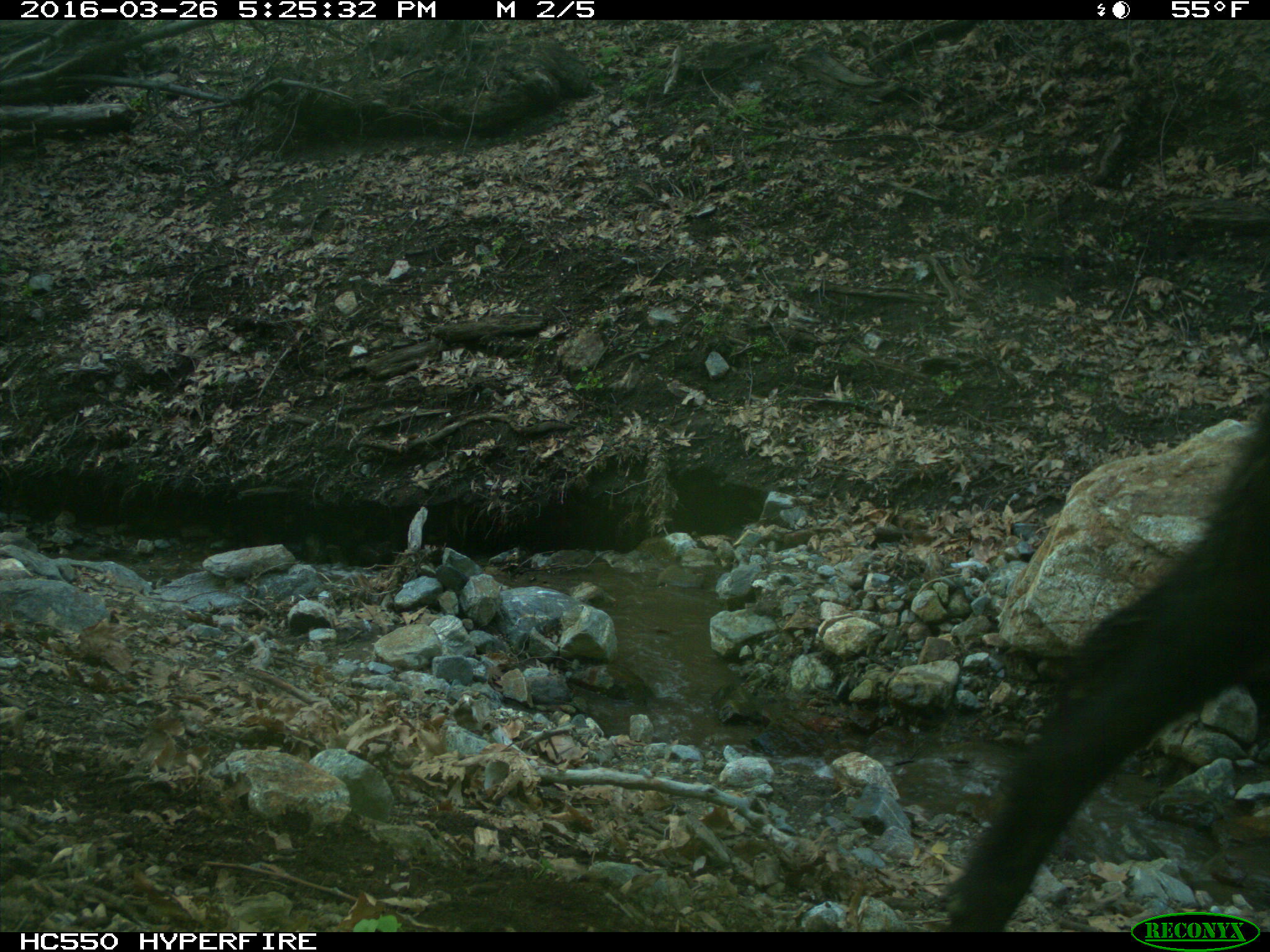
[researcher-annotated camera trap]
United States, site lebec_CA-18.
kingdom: Animalia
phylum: Chordata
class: Mammalia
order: Artiodactyla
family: Bovidae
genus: Bos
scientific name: Bos taurus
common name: domestic cow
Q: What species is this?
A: Bos taurus (domestic cow).